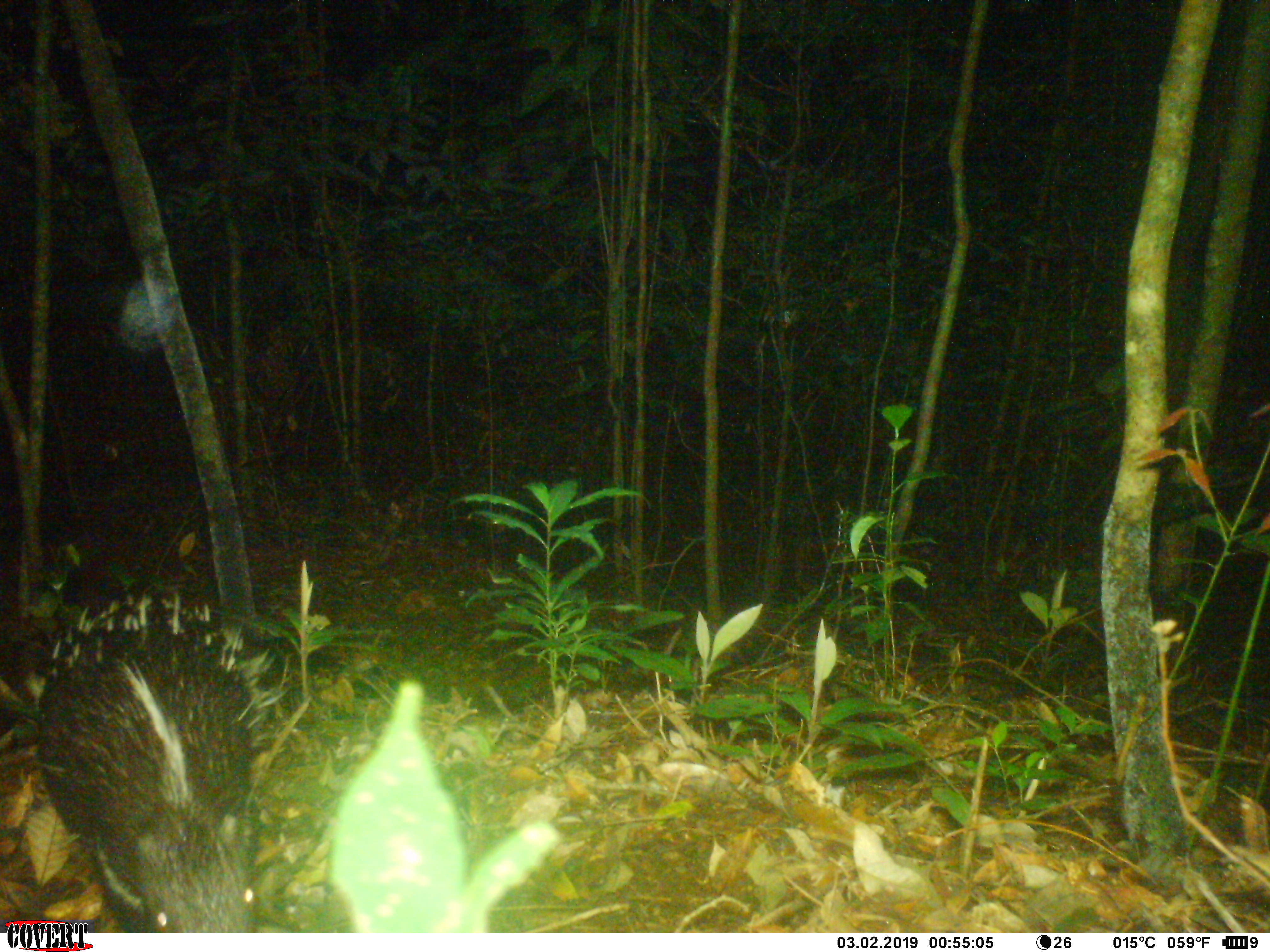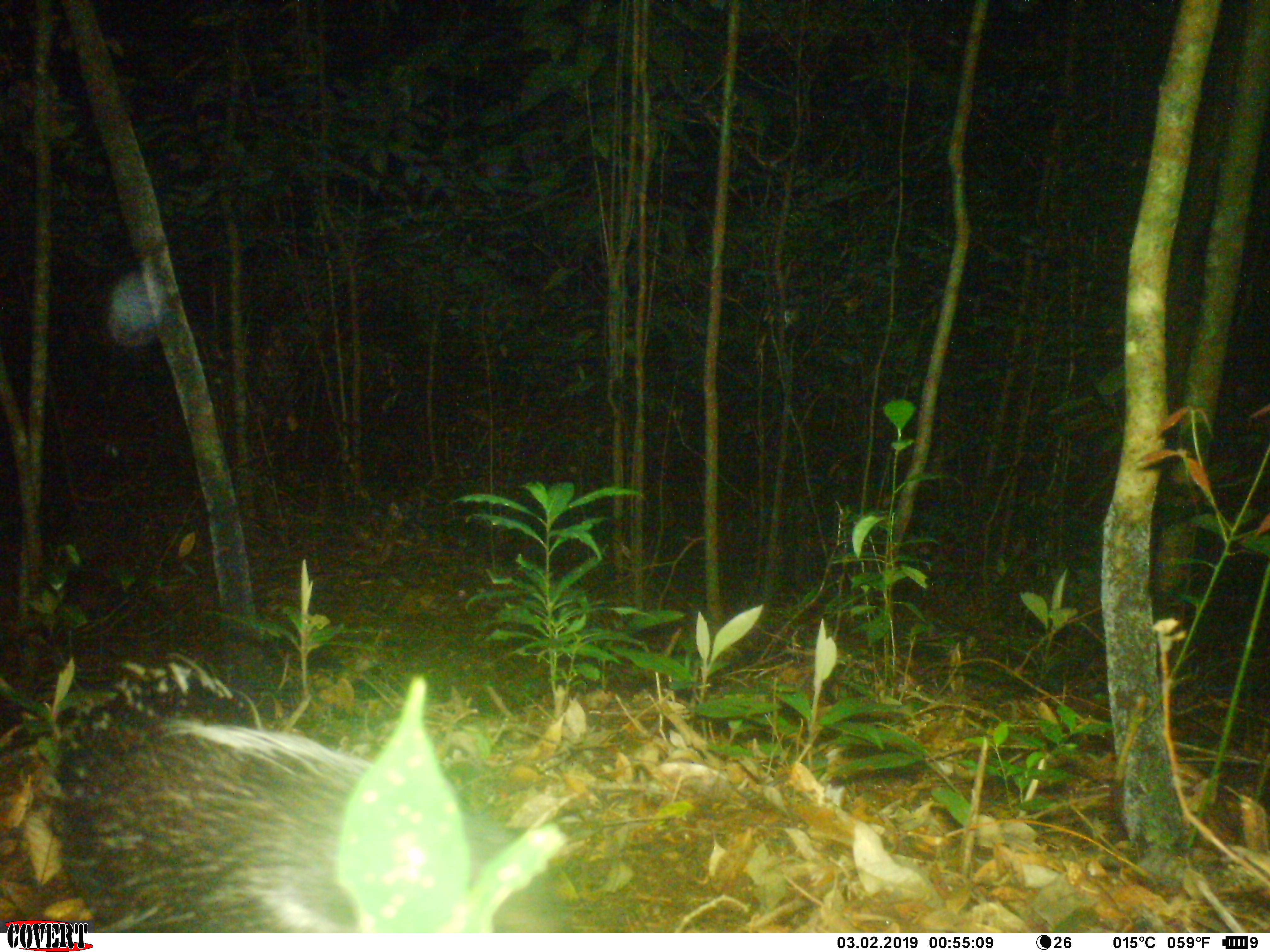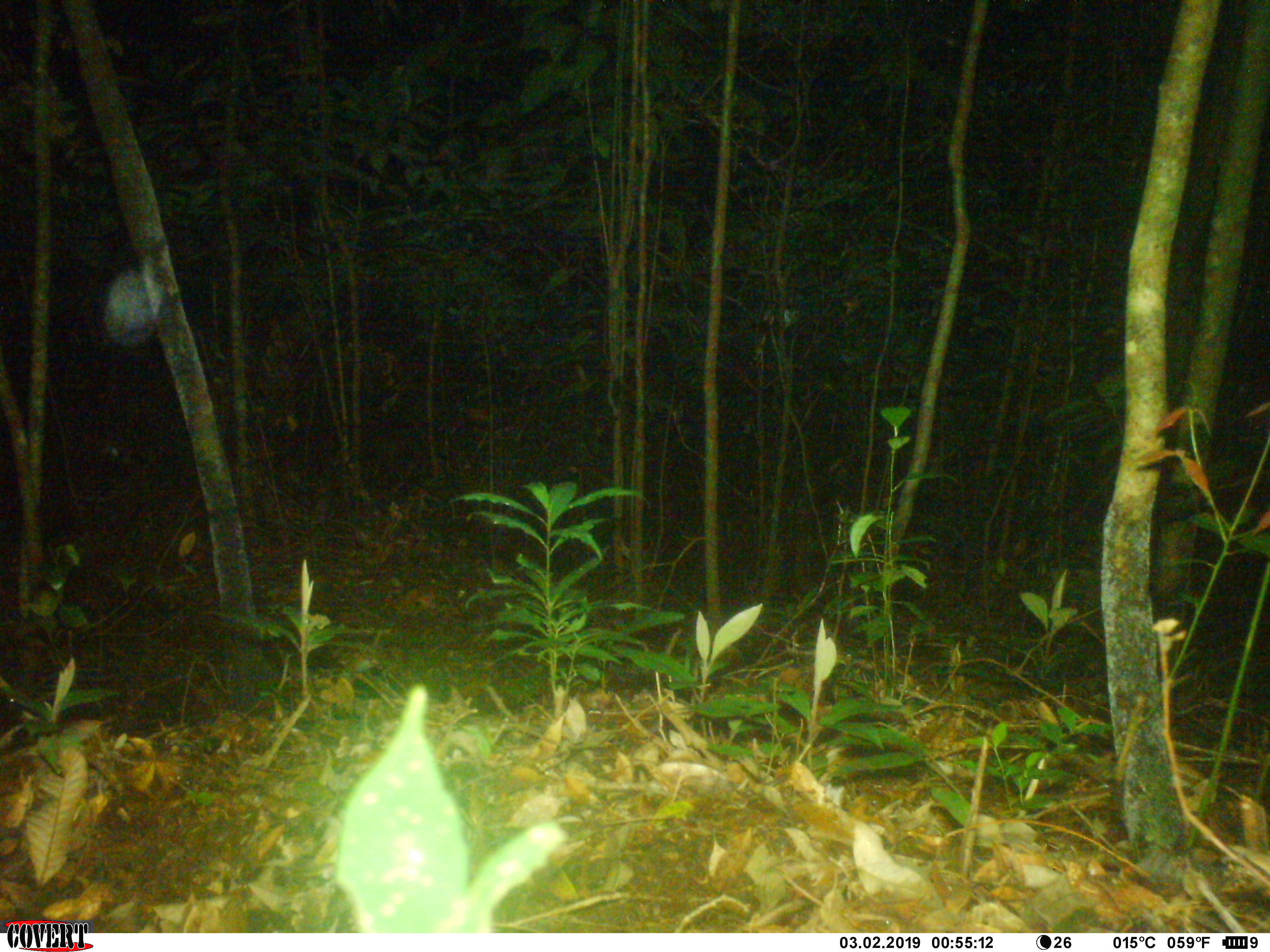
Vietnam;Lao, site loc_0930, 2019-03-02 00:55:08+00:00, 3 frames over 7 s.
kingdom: Animalia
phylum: Chordata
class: Mammalia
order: Rodentia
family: Hystricidae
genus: Hystrix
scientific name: Hystrix brachyura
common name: malayan porcupine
Malayan porcupine (Hystrix brachyura). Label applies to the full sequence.